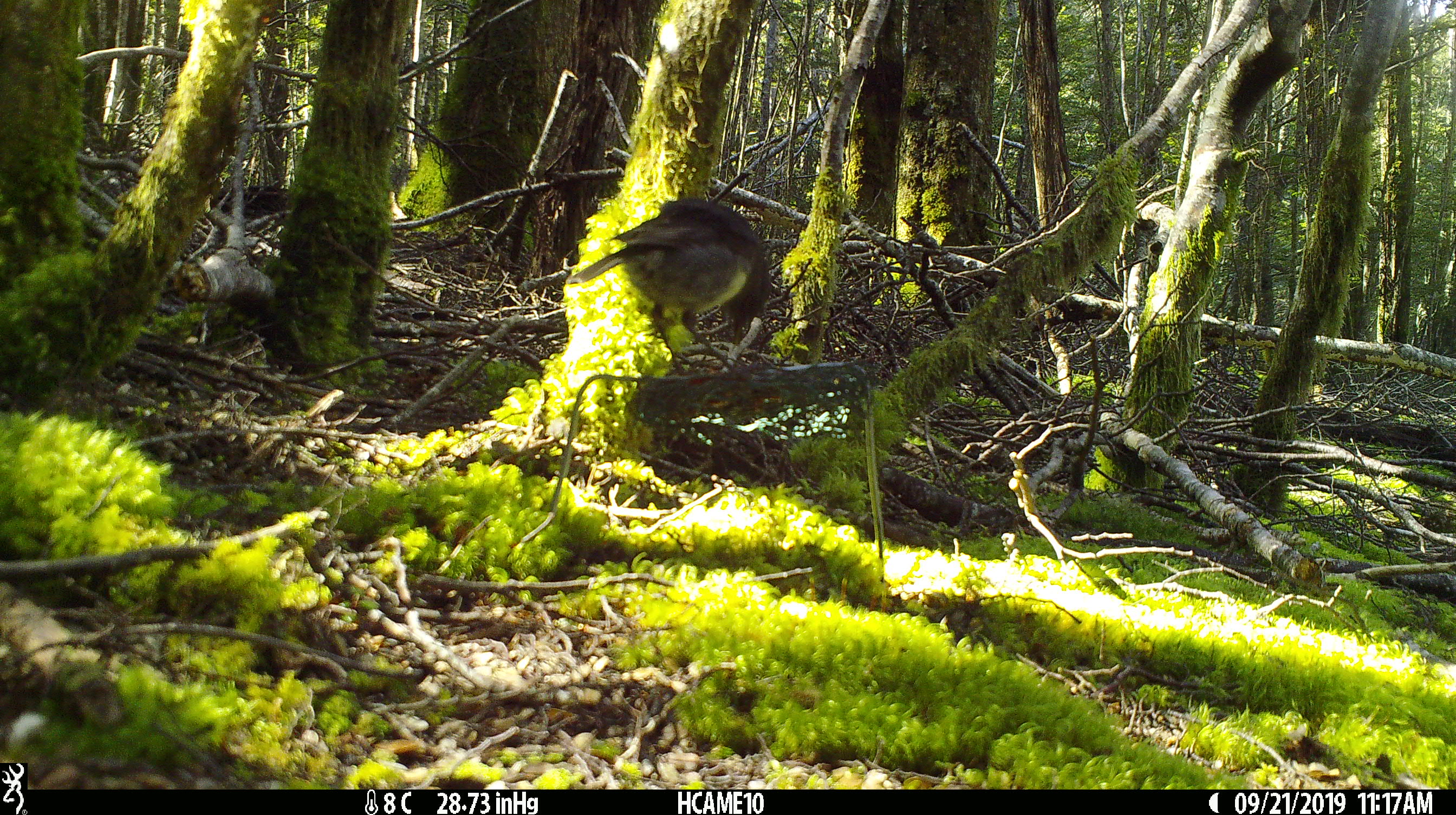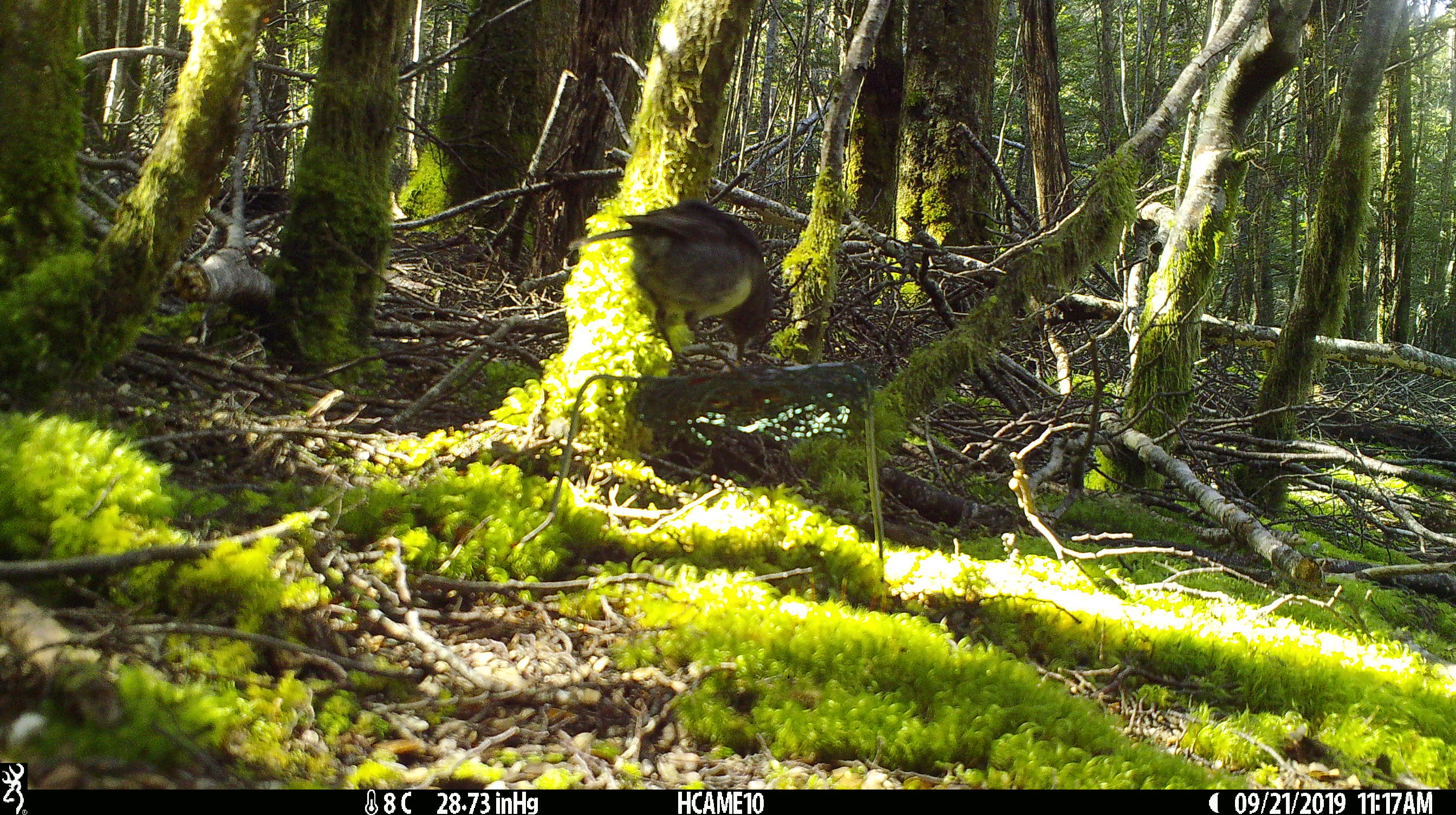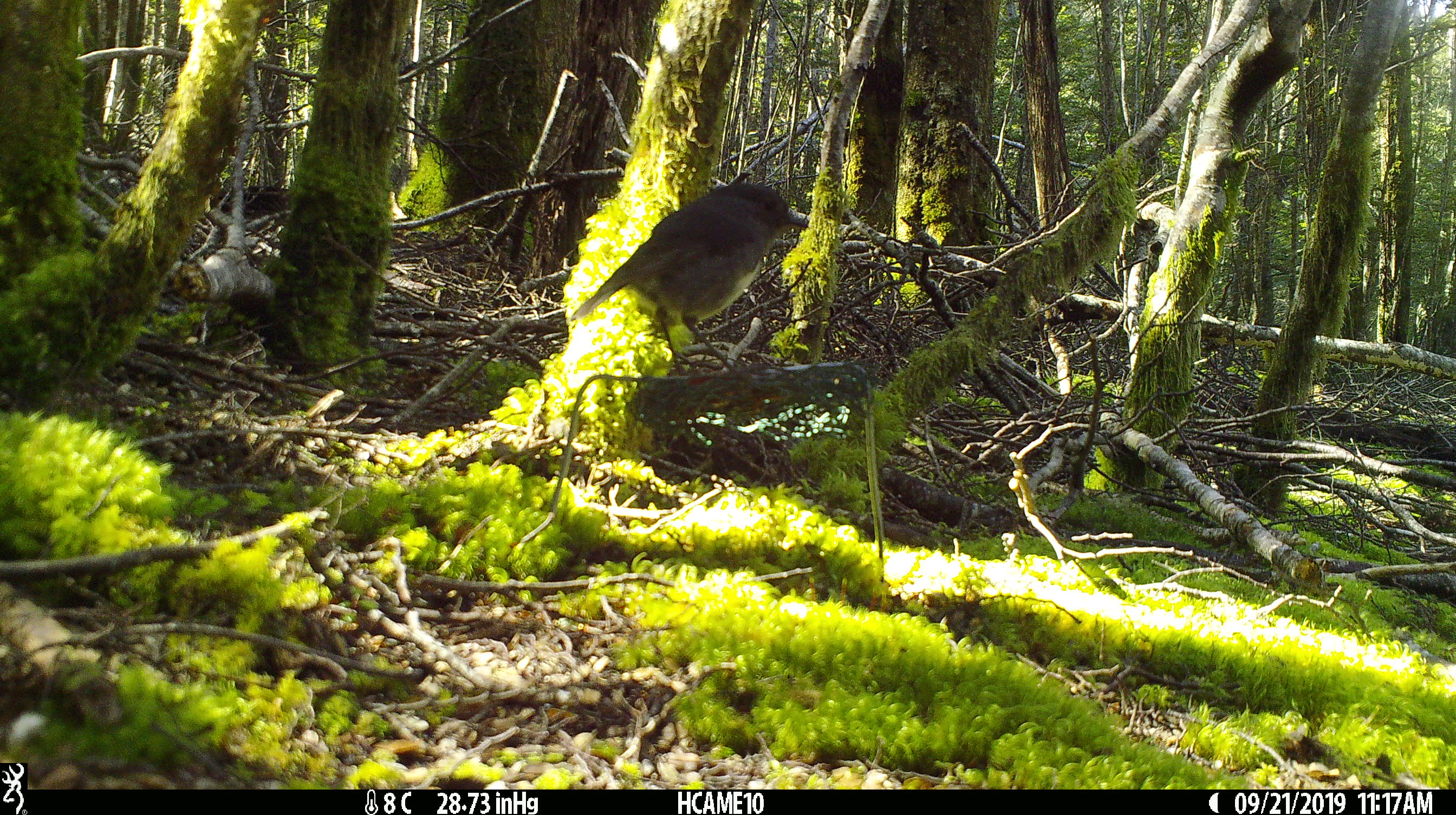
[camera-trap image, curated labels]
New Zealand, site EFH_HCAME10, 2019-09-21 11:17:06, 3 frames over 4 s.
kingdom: Animalia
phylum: Chordata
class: Aves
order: Passeriformes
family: Petroicidae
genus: Petroica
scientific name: Petroica australis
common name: new zealand robin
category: robin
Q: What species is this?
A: Robin (new zealand robin) (Petroica australis).